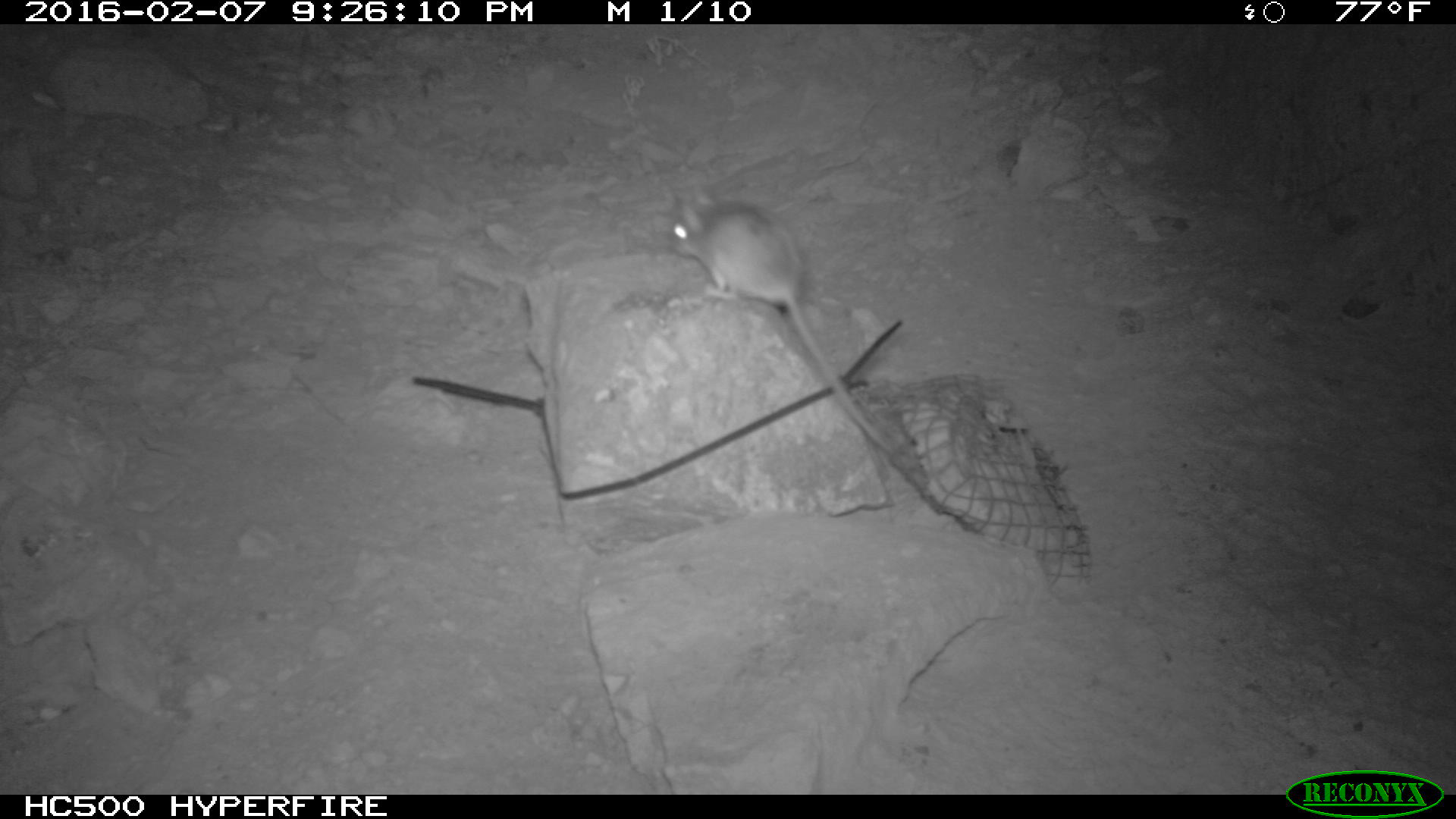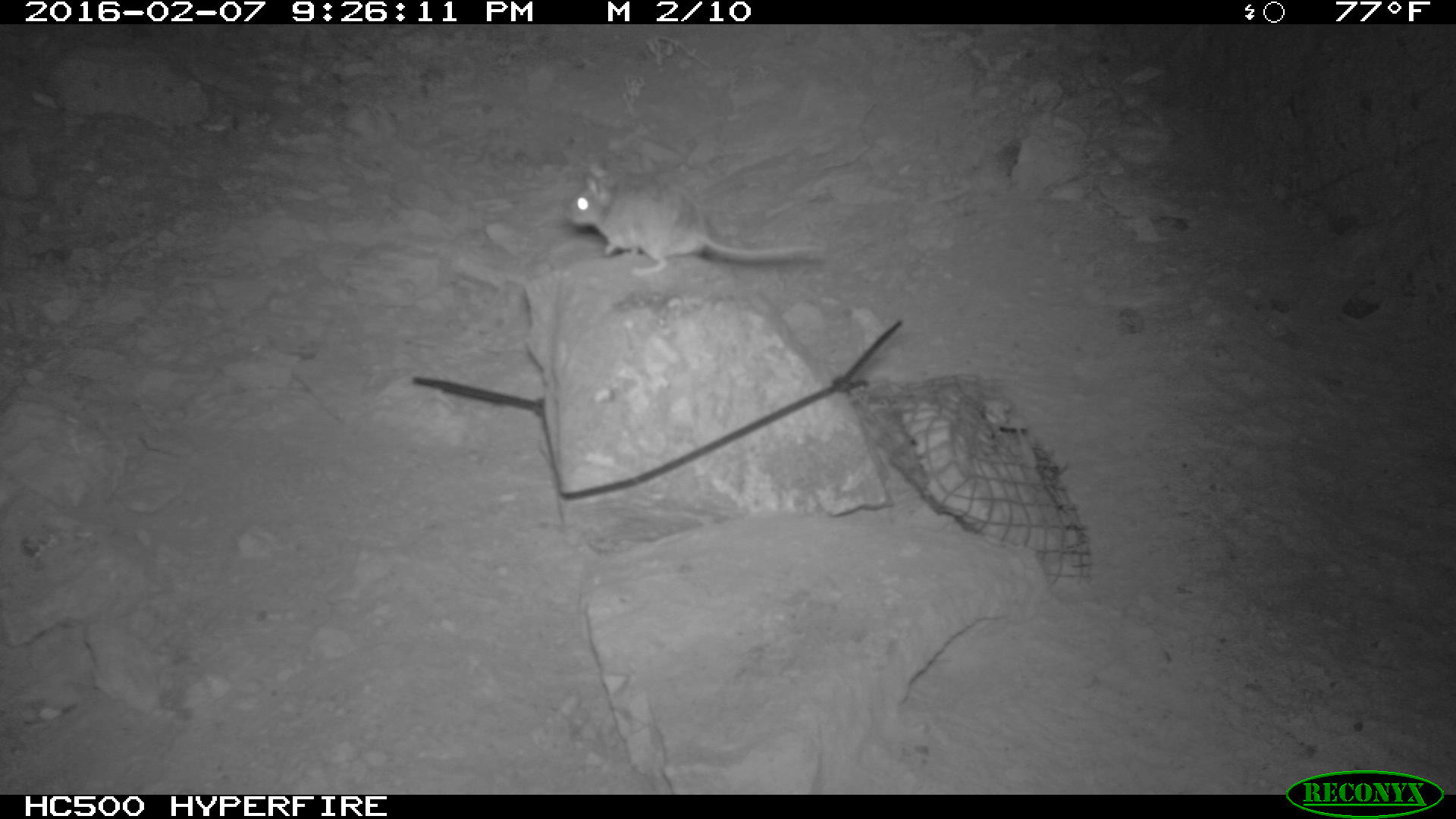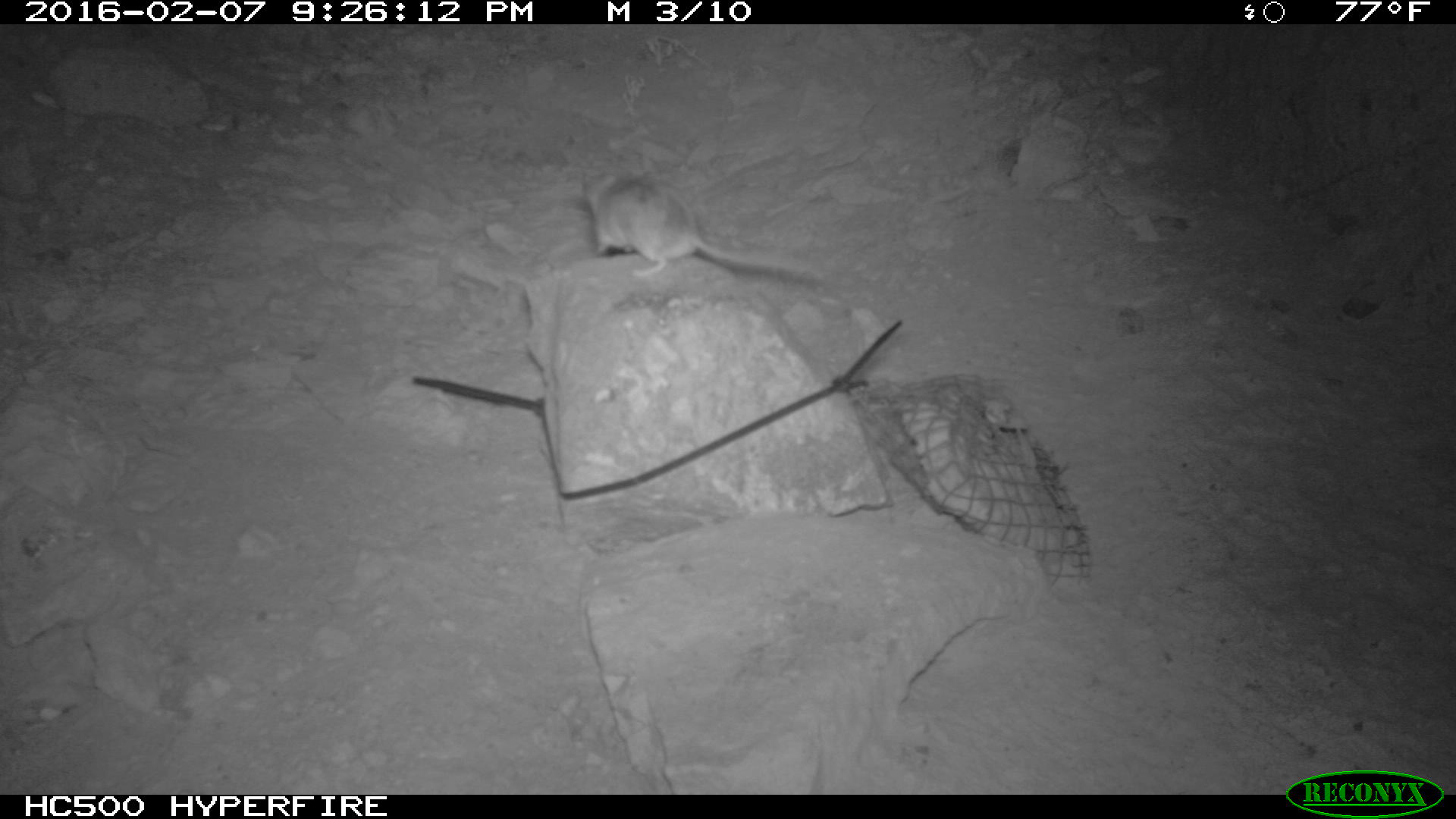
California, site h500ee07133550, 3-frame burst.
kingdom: Animalia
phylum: Chordata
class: Mammalia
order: Rodentia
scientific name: Rodentia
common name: rodent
Rodent (Rodentia).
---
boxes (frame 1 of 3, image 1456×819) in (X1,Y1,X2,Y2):
rodent: (668,193,902,460)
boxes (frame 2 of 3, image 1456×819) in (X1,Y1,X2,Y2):
rodent: (563,155,825,280)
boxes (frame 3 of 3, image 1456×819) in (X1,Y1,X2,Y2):
rodent: (577,171,832,286)